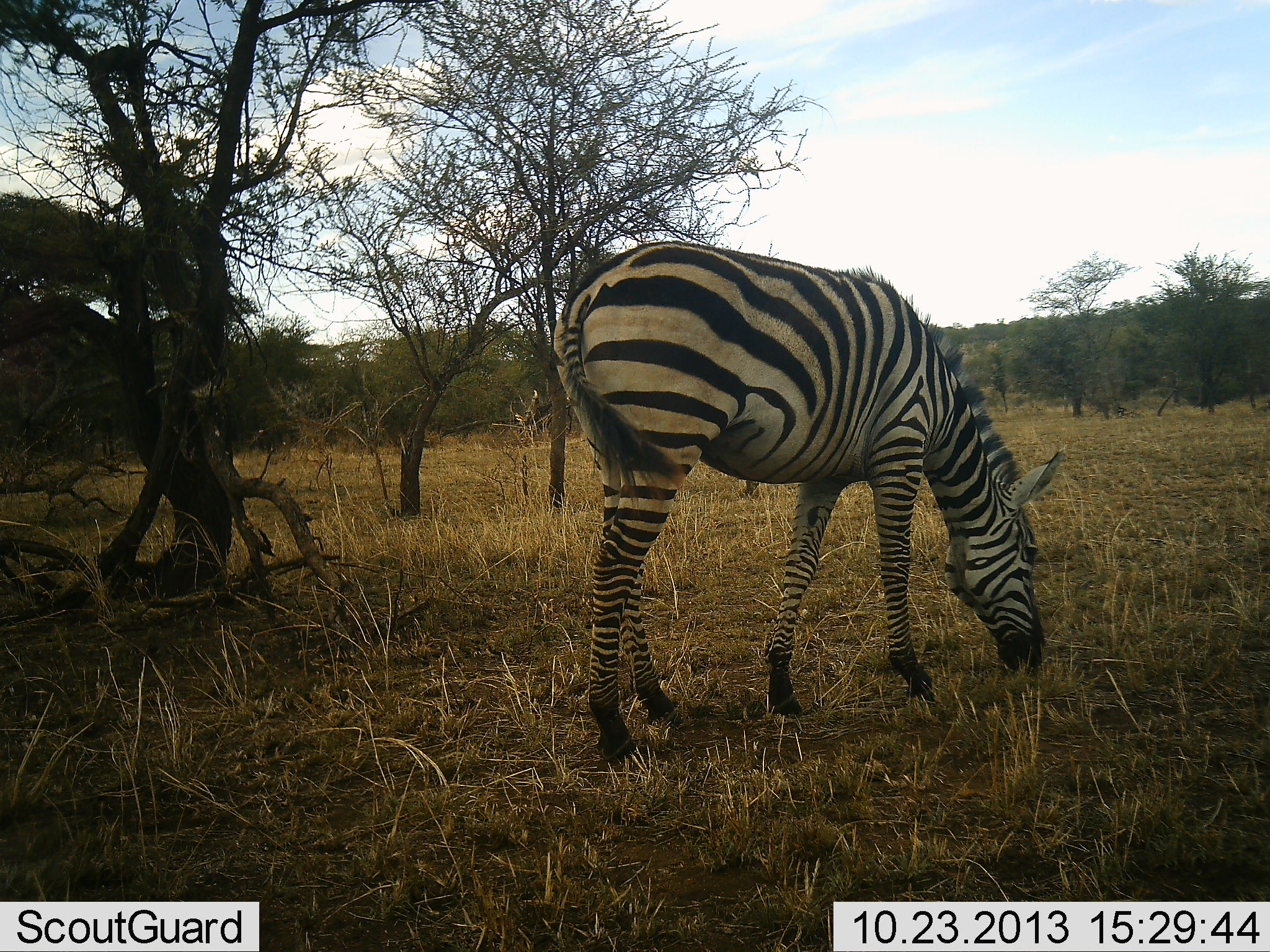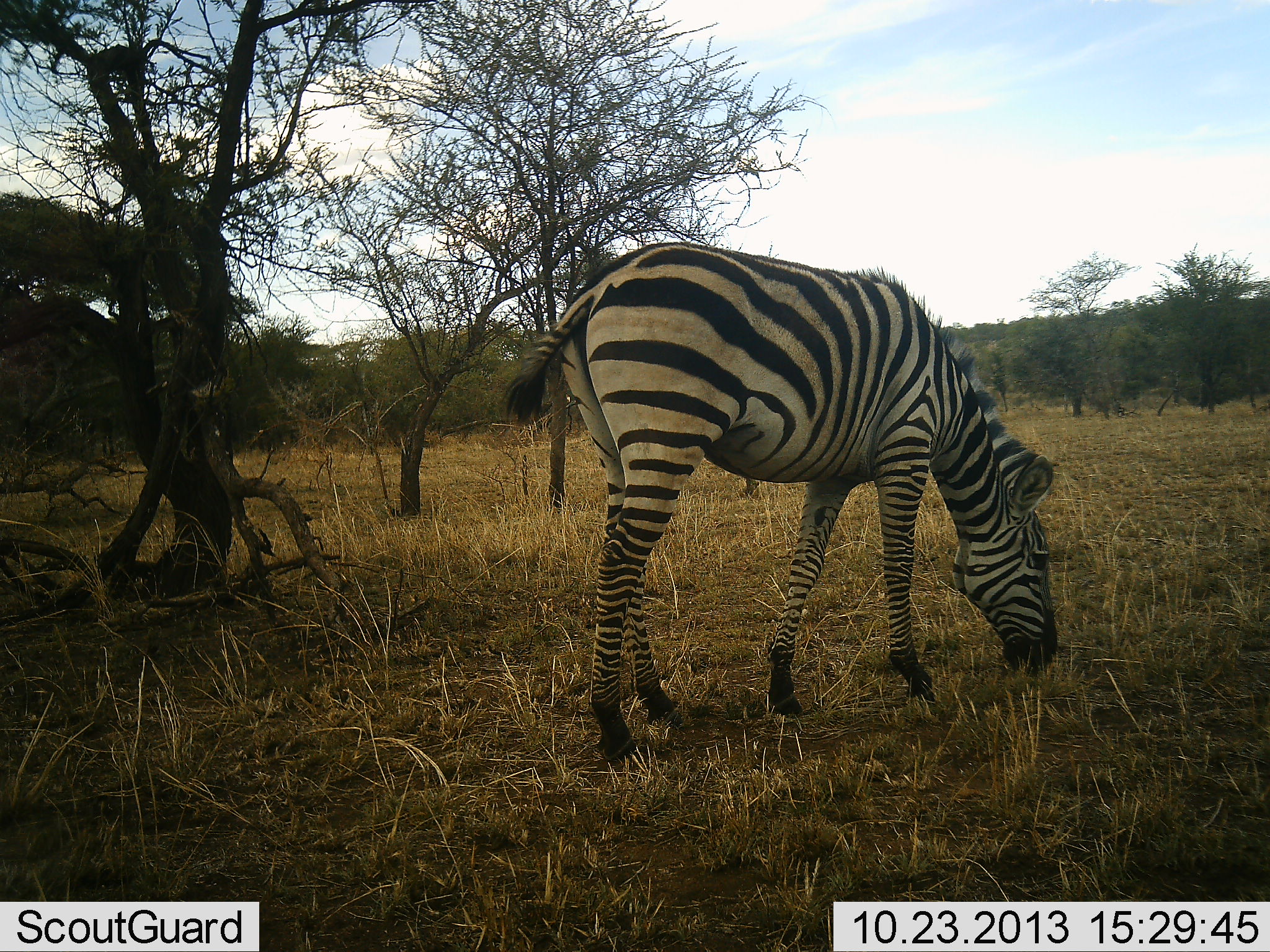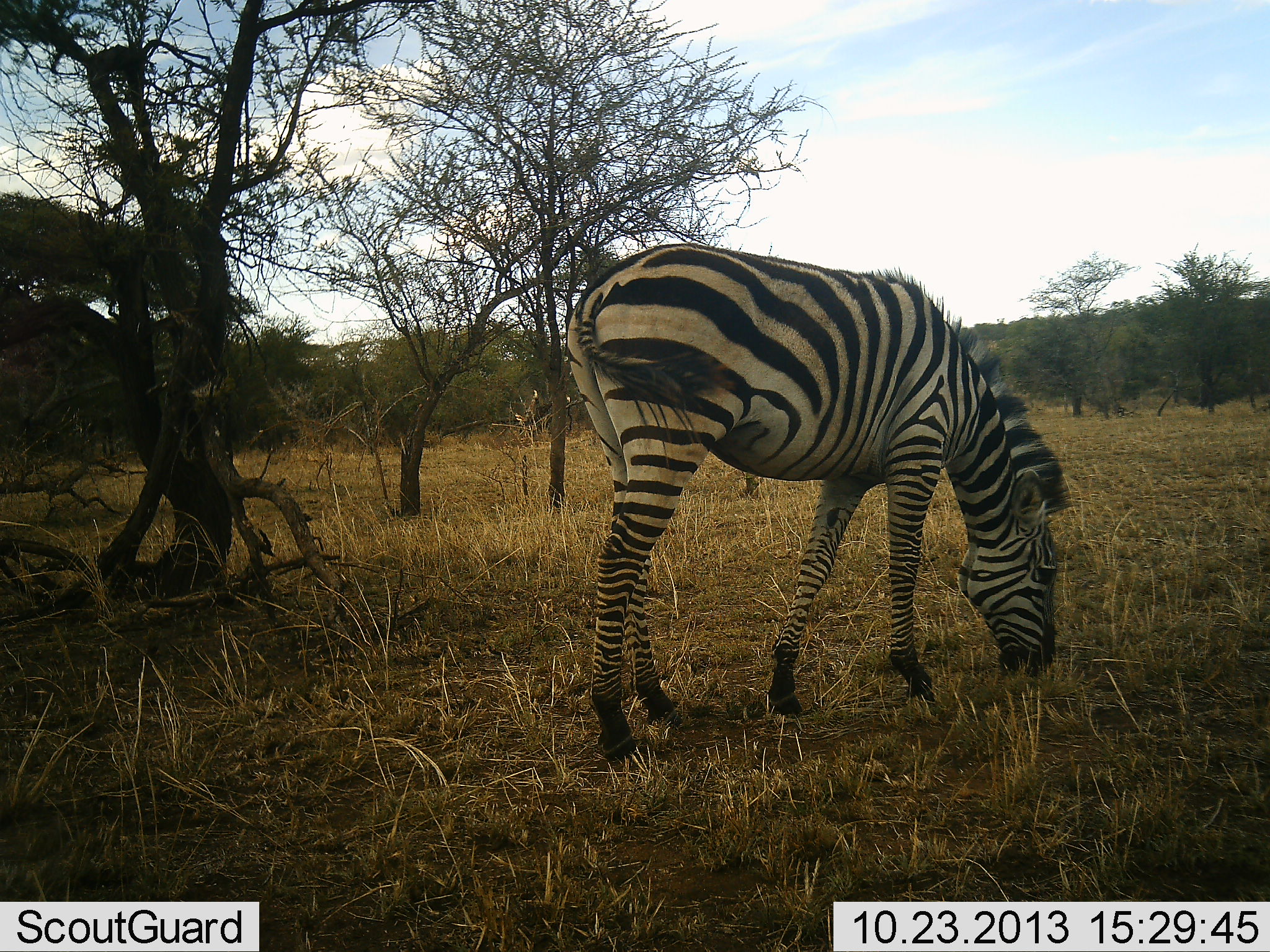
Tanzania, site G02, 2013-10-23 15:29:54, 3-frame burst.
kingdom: Animalia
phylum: Chordata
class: Mammalia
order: Perissodactyla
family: Equidae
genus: Equus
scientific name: Equus quagga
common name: plains zebra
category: zebra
Zebra (plains zebra) (Equus quagga), count 1. Behavior (volunteer vote fractions): standing 10%, resting 0%, moving 0%, interacting 0%. Young present (vote fraction): 0%. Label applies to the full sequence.